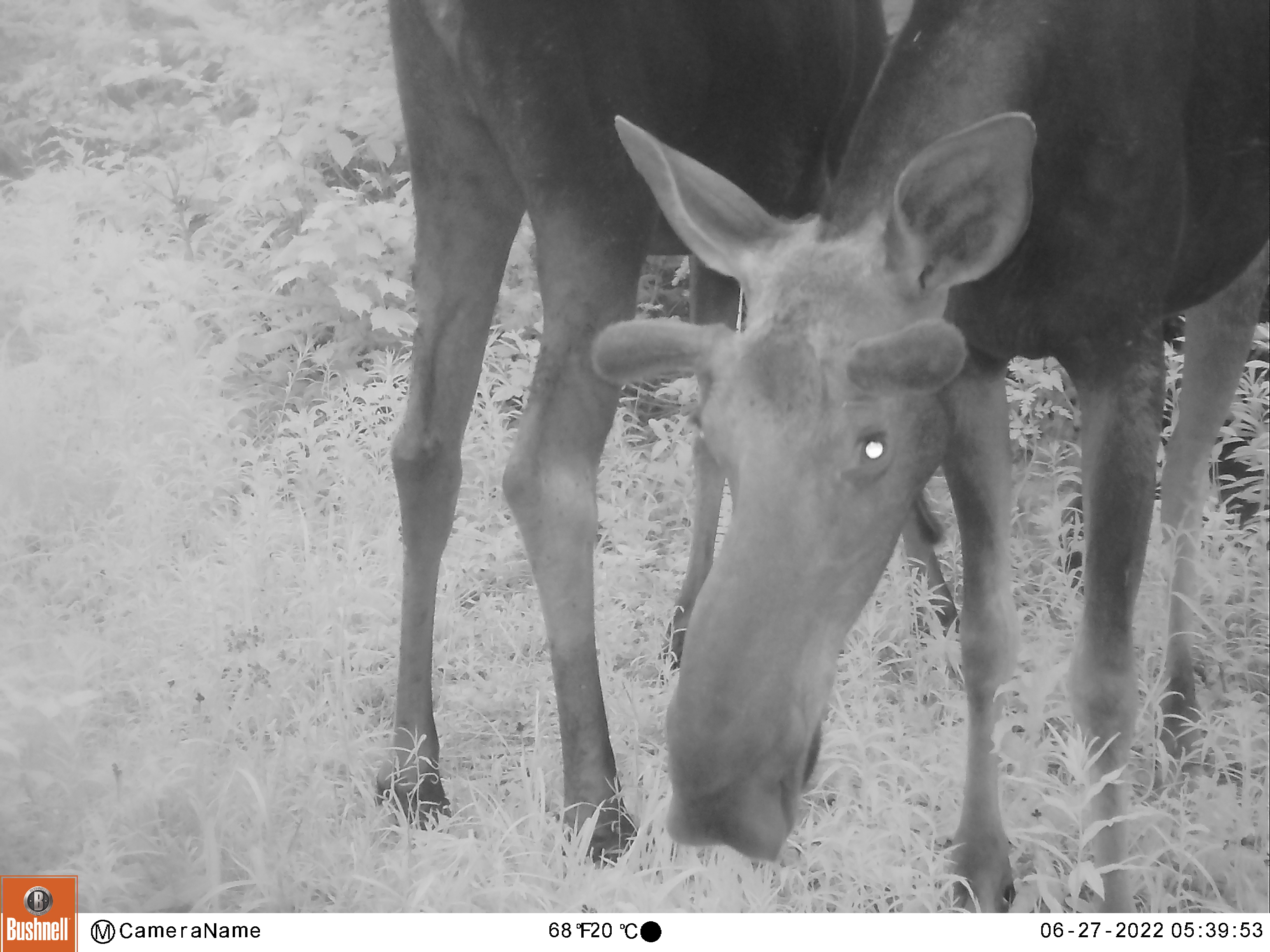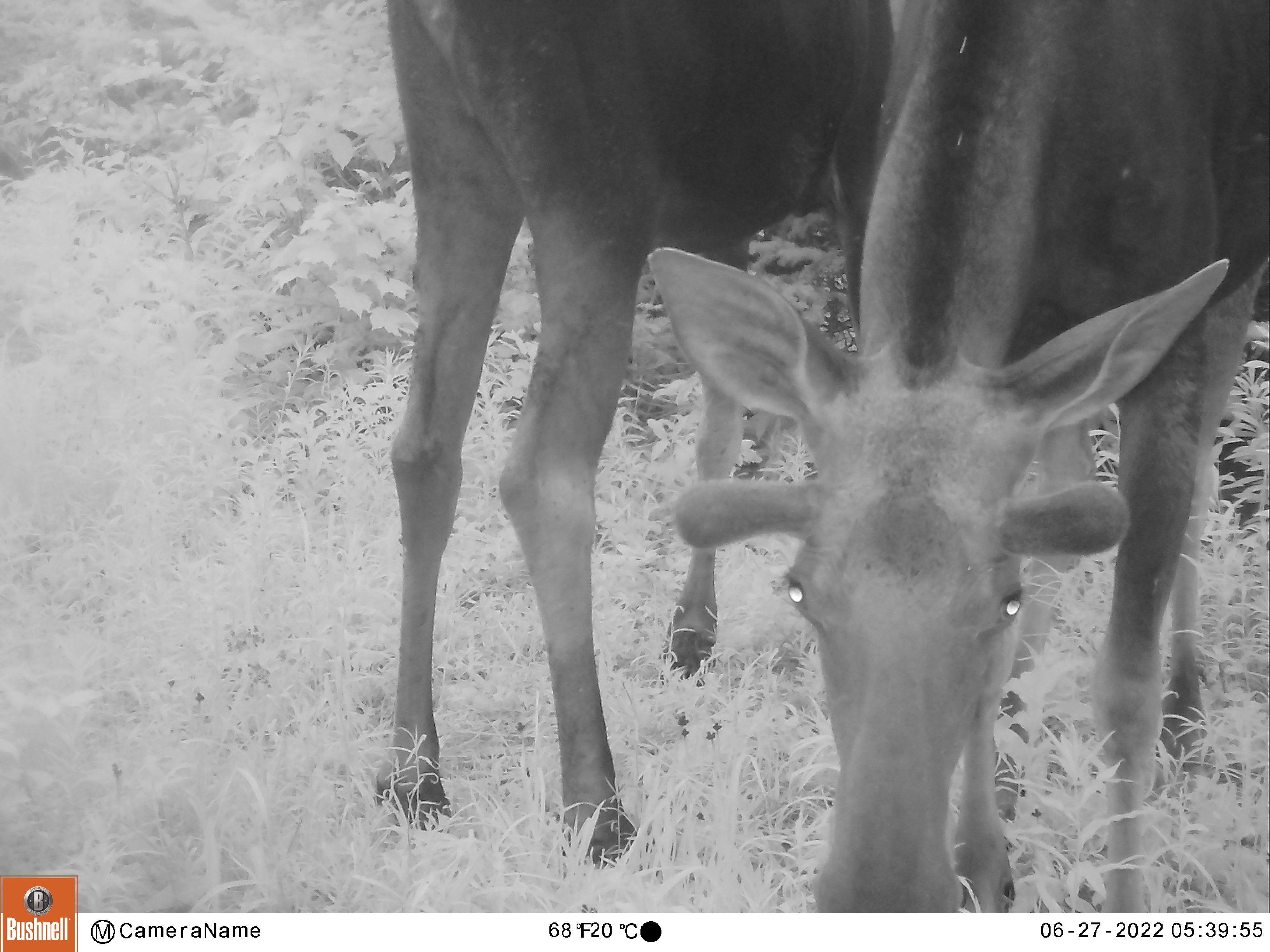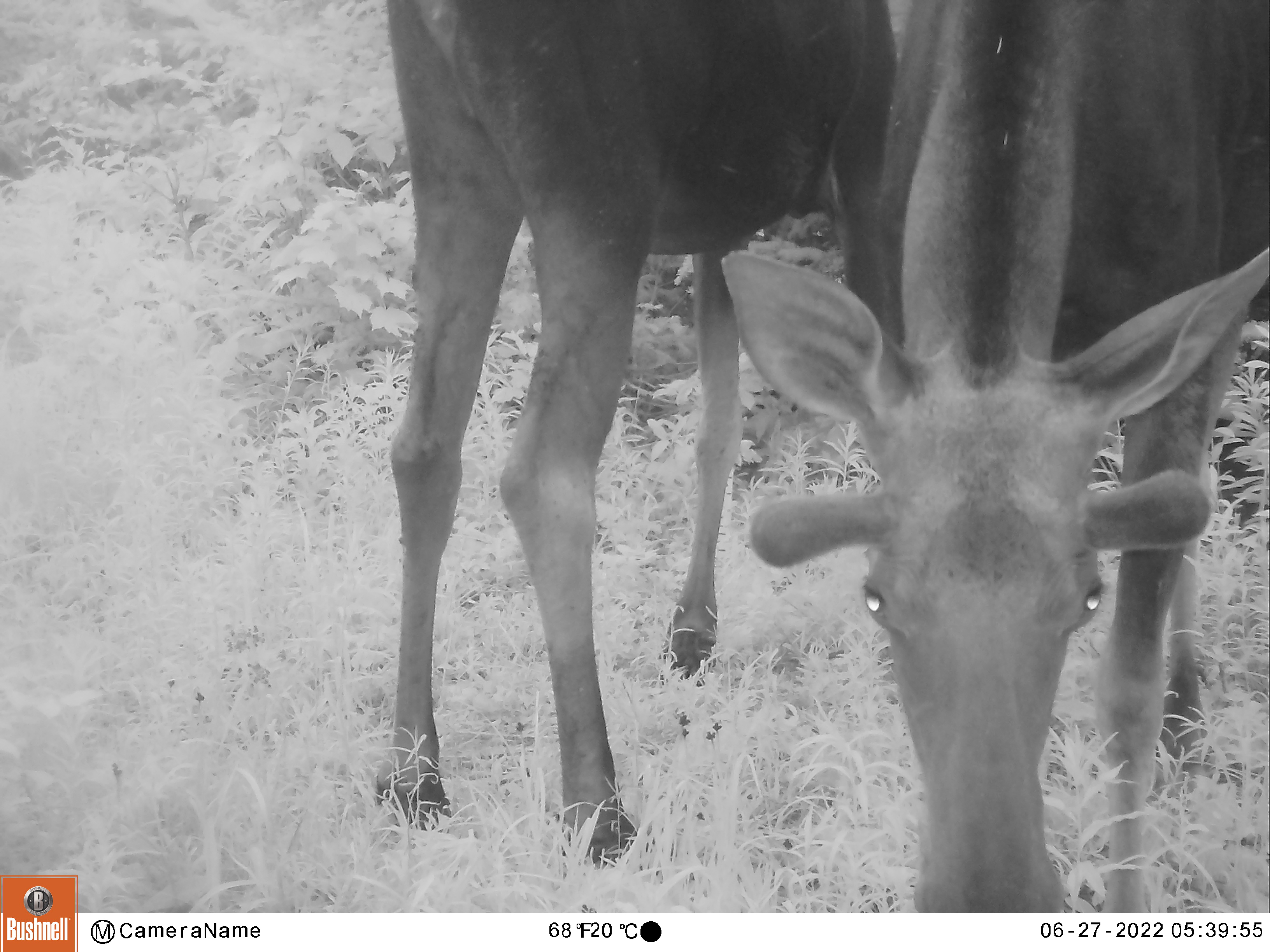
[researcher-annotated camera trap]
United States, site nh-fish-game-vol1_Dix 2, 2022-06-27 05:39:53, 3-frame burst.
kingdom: Animalia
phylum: Chordata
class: Mammalia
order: Artiodactyla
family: Cervidae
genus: Alces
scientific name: Alces alces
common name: moose